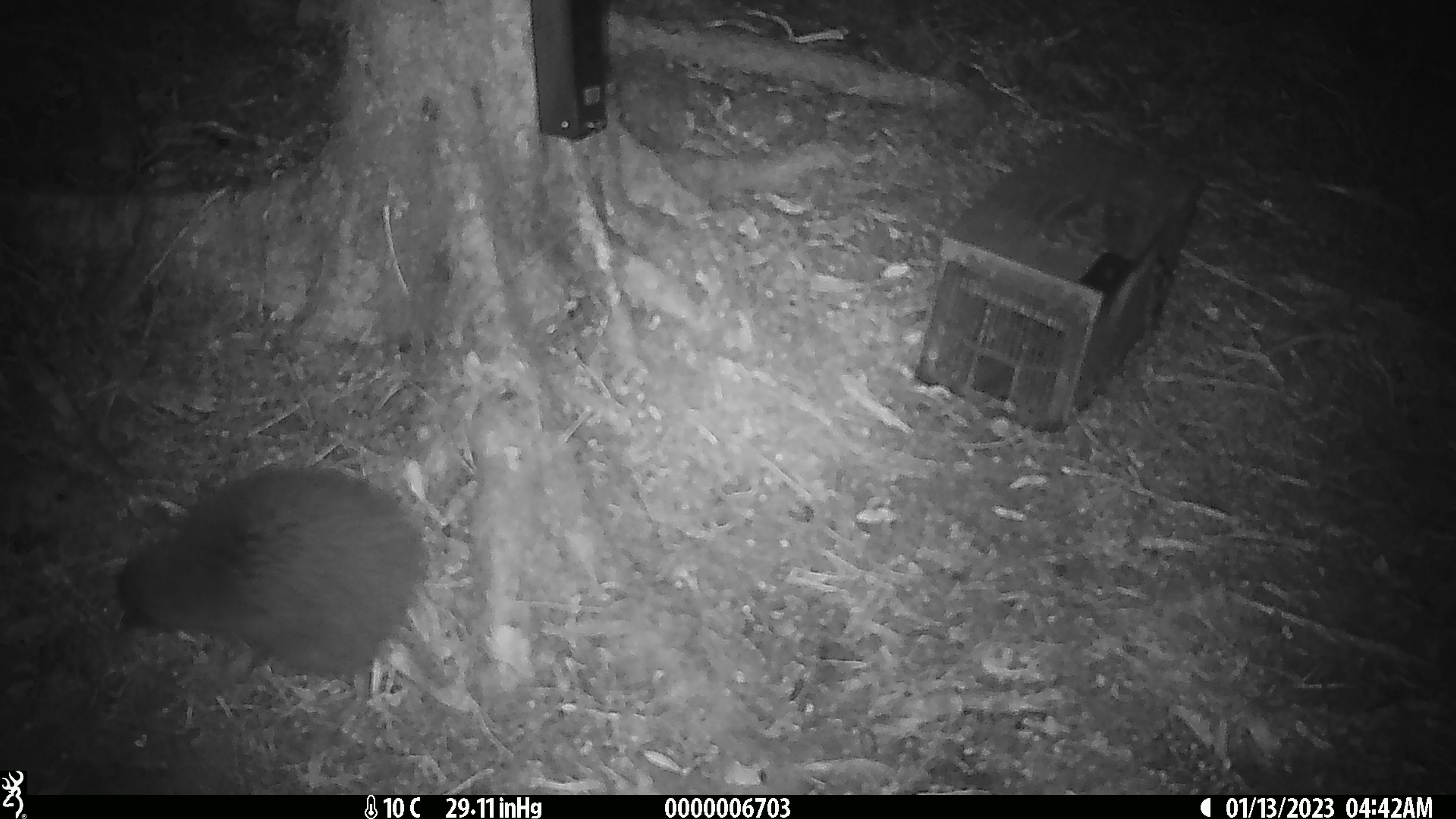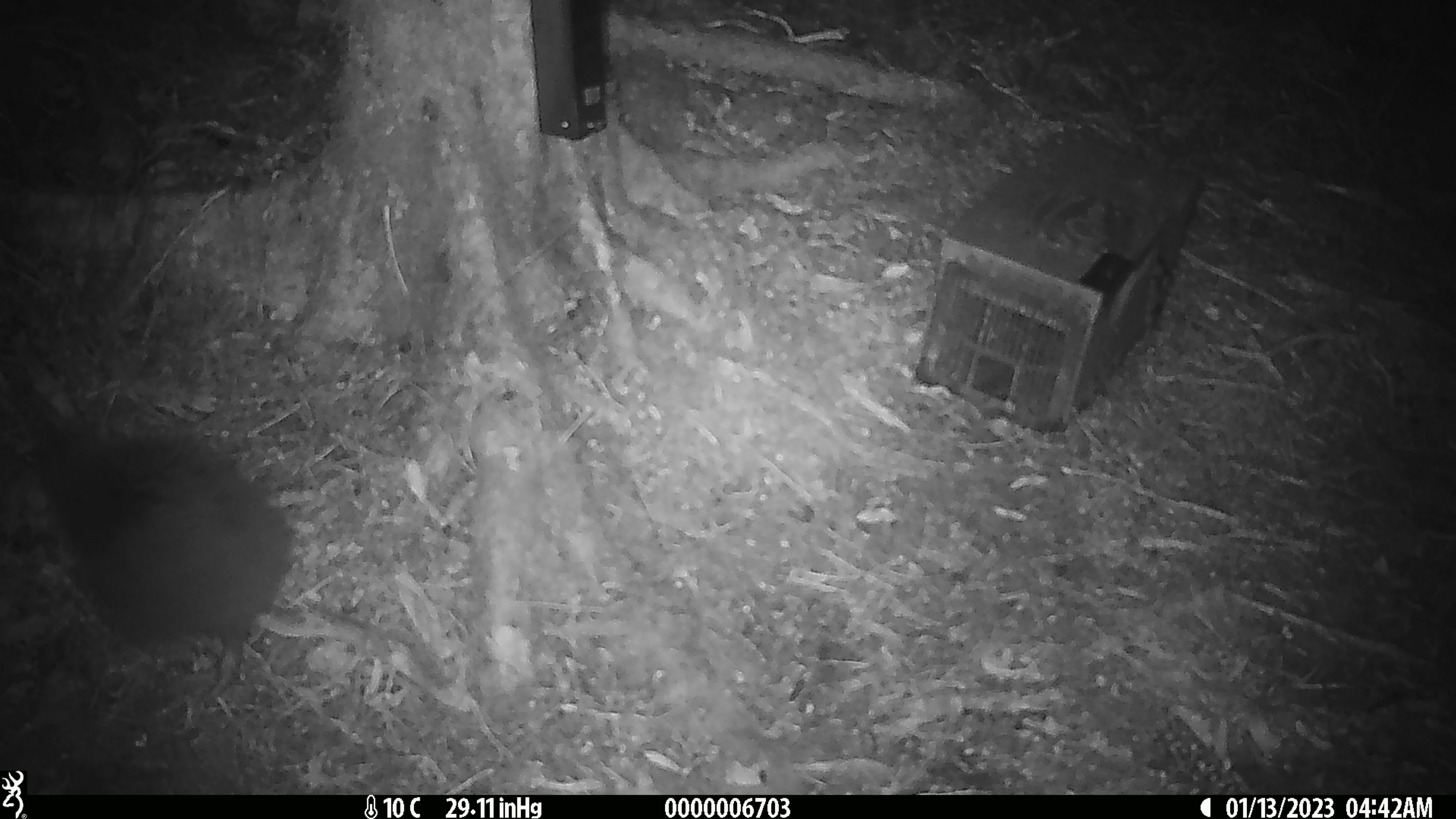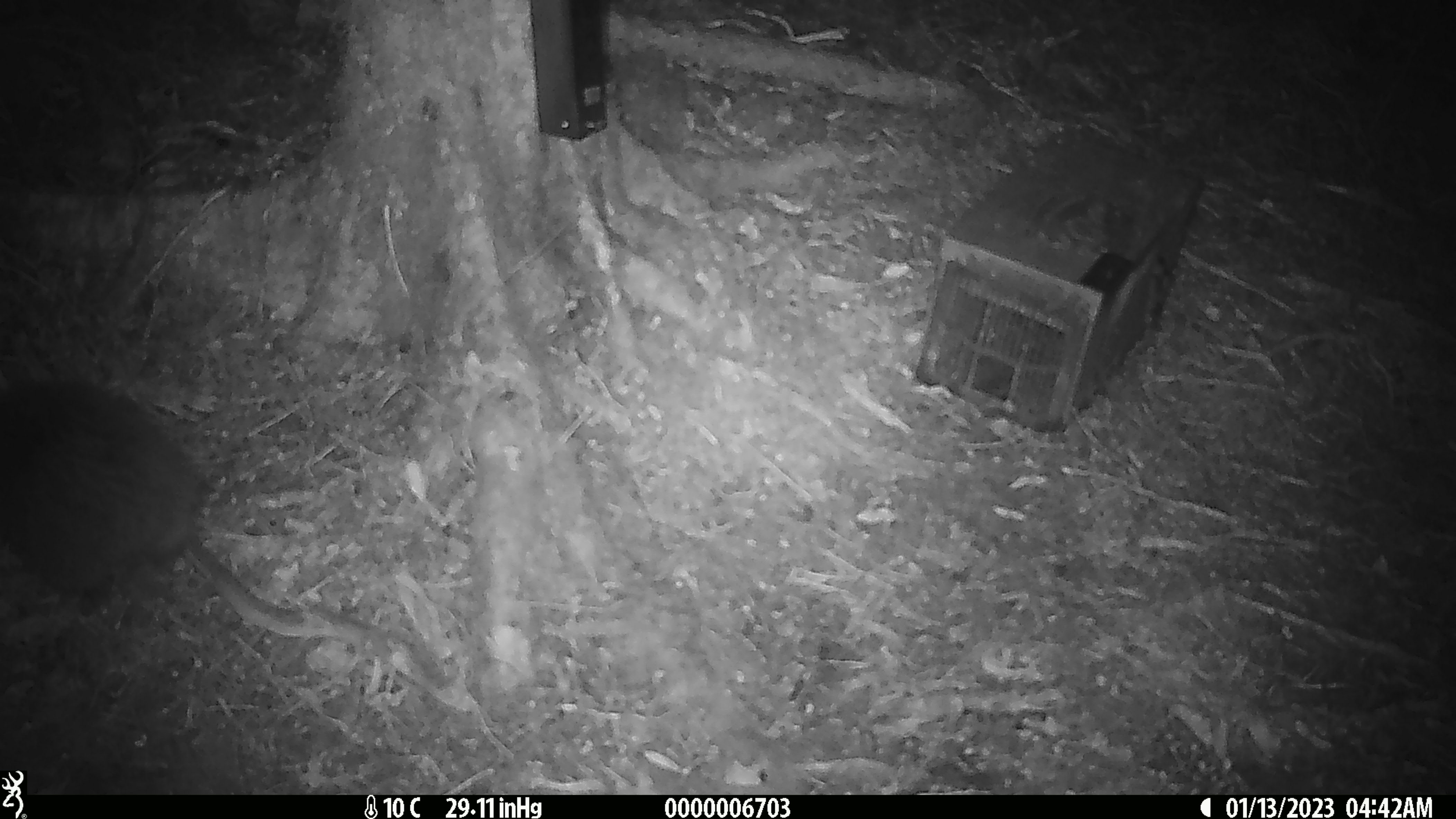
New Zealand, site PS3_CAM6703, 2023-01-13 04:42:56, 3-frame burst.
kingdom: Animalia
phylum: Chordata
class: Aves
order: Apterygiformes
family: Apterygidae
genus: Apteryx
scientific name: Apteryx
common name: kiwi